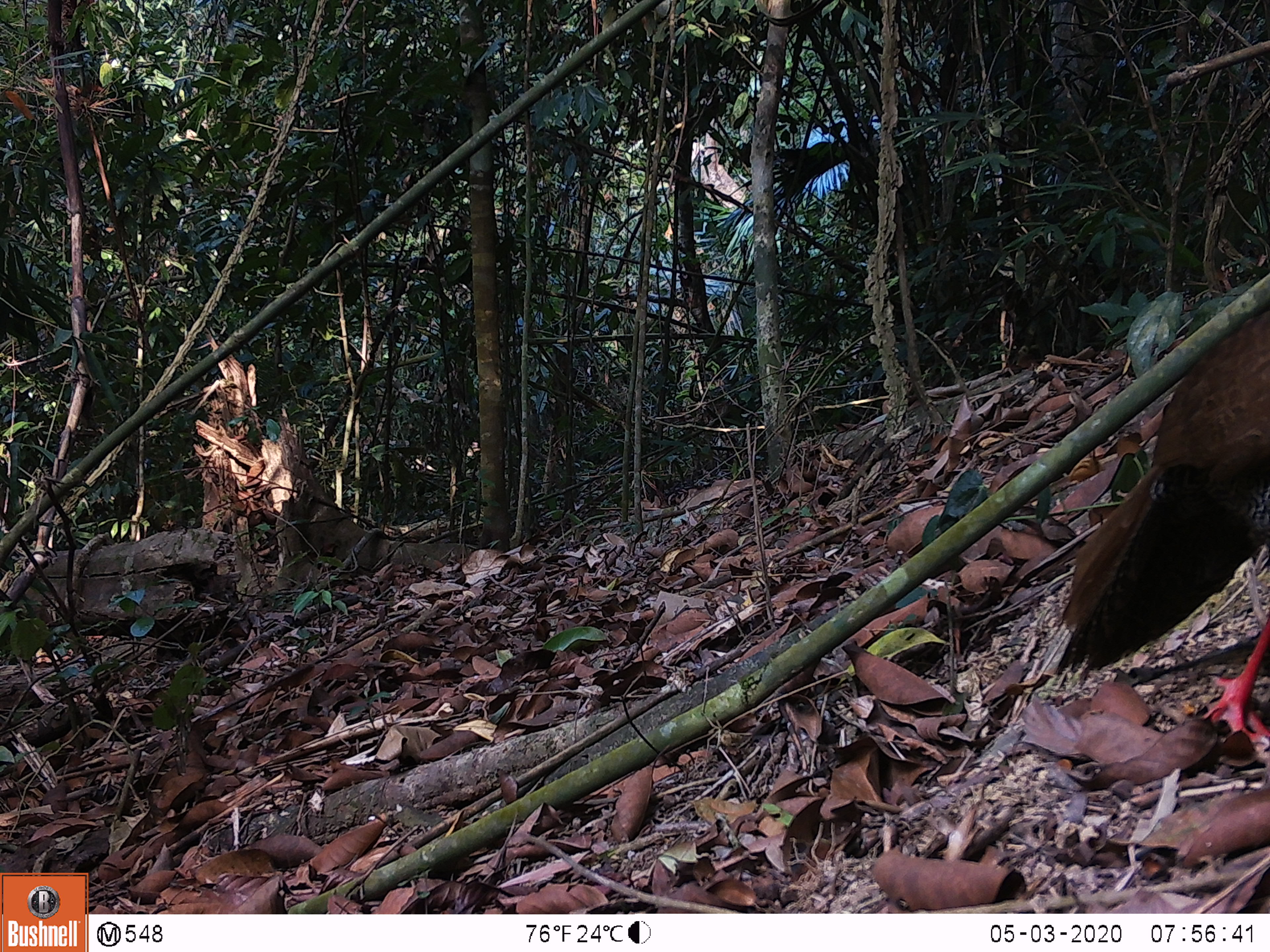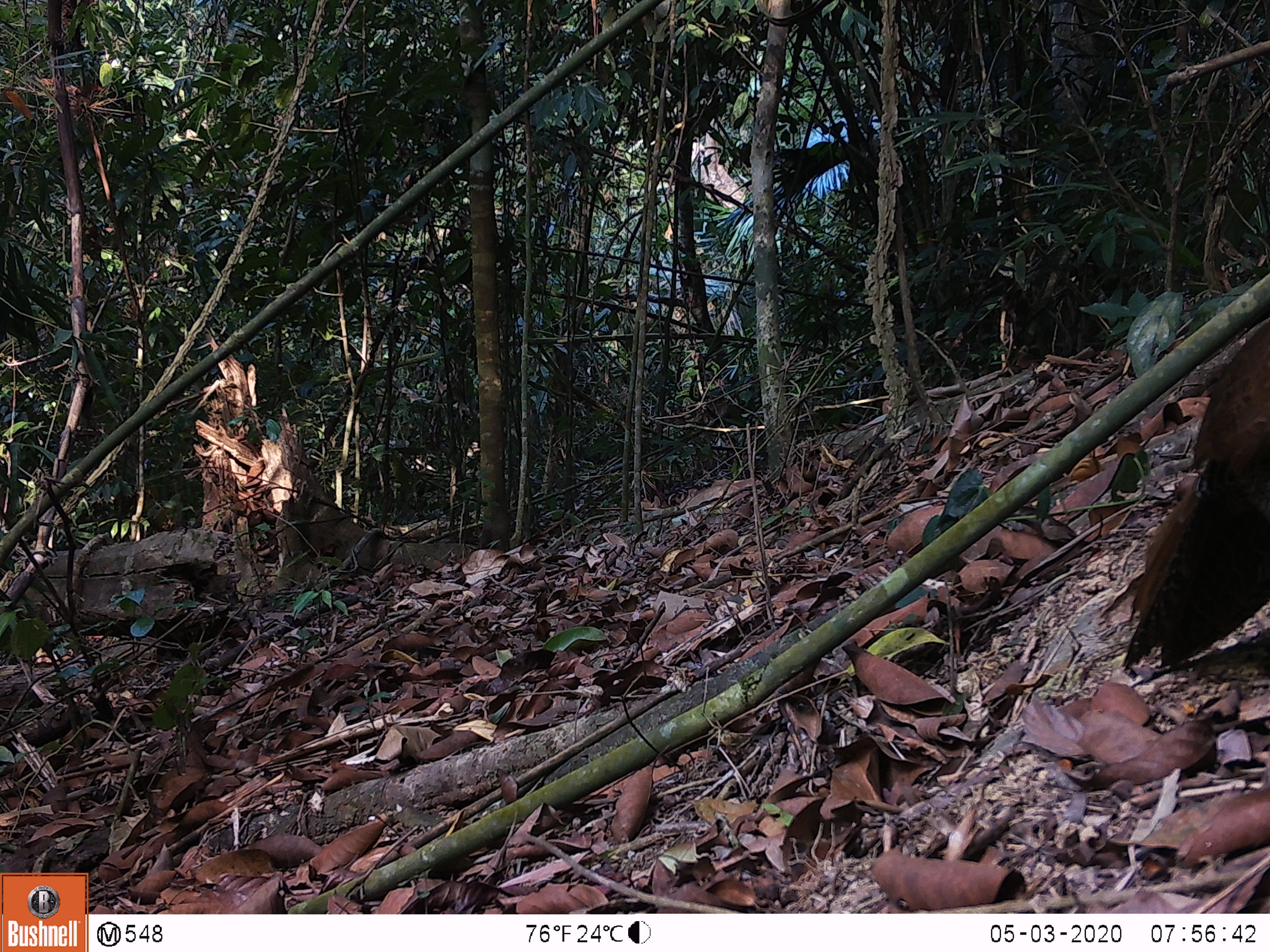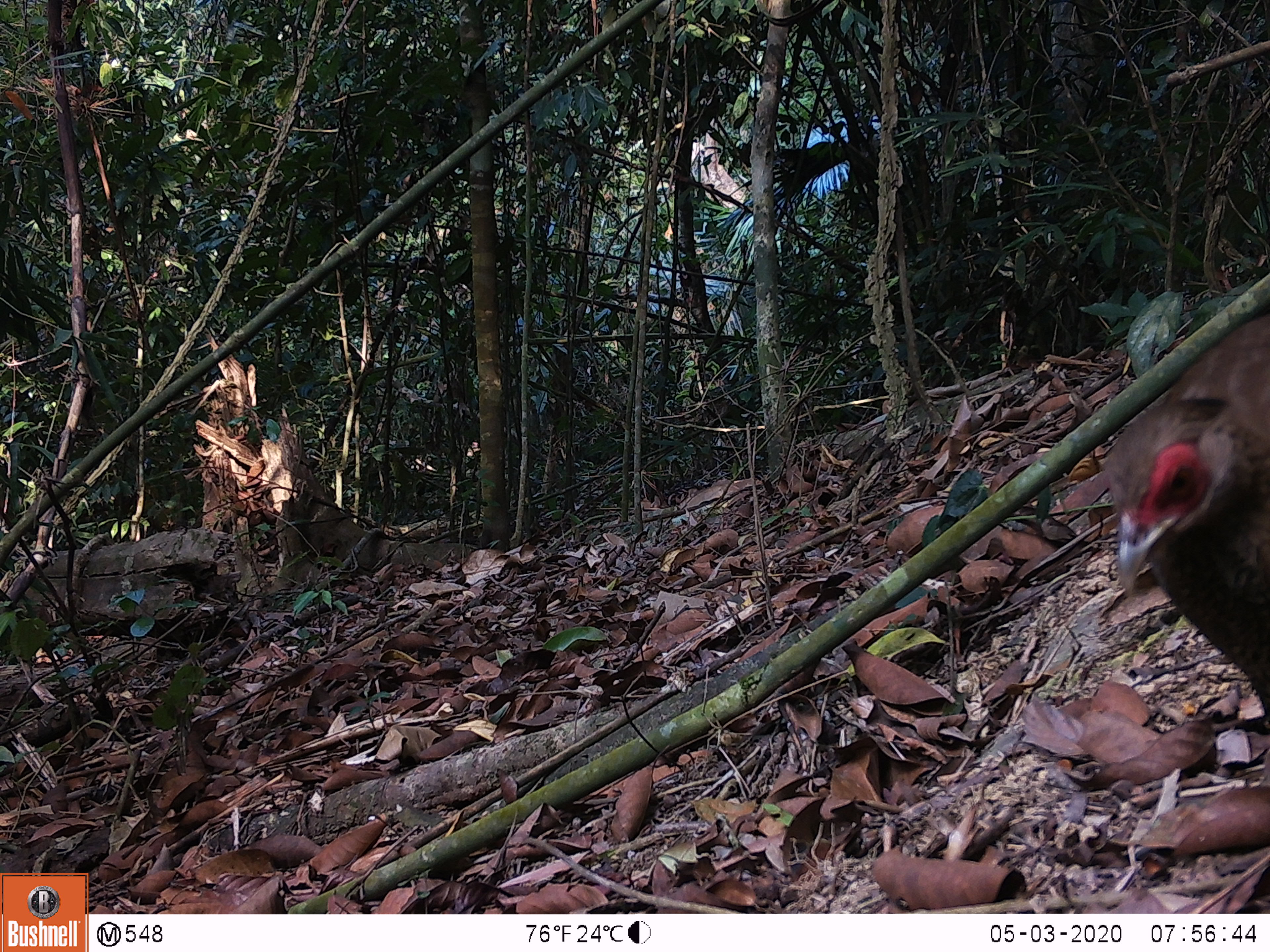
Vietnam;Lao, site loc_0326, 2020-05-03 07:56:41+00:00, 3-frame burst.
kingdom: Animalia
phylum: Chordata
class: Aves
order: Galliformes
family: Phasianidae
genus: Lophura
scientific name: Lophura nycthemera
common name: silver pheasant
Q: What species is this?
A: Silver pheasant (Lophura nycthemera).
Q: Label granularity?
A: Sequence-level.